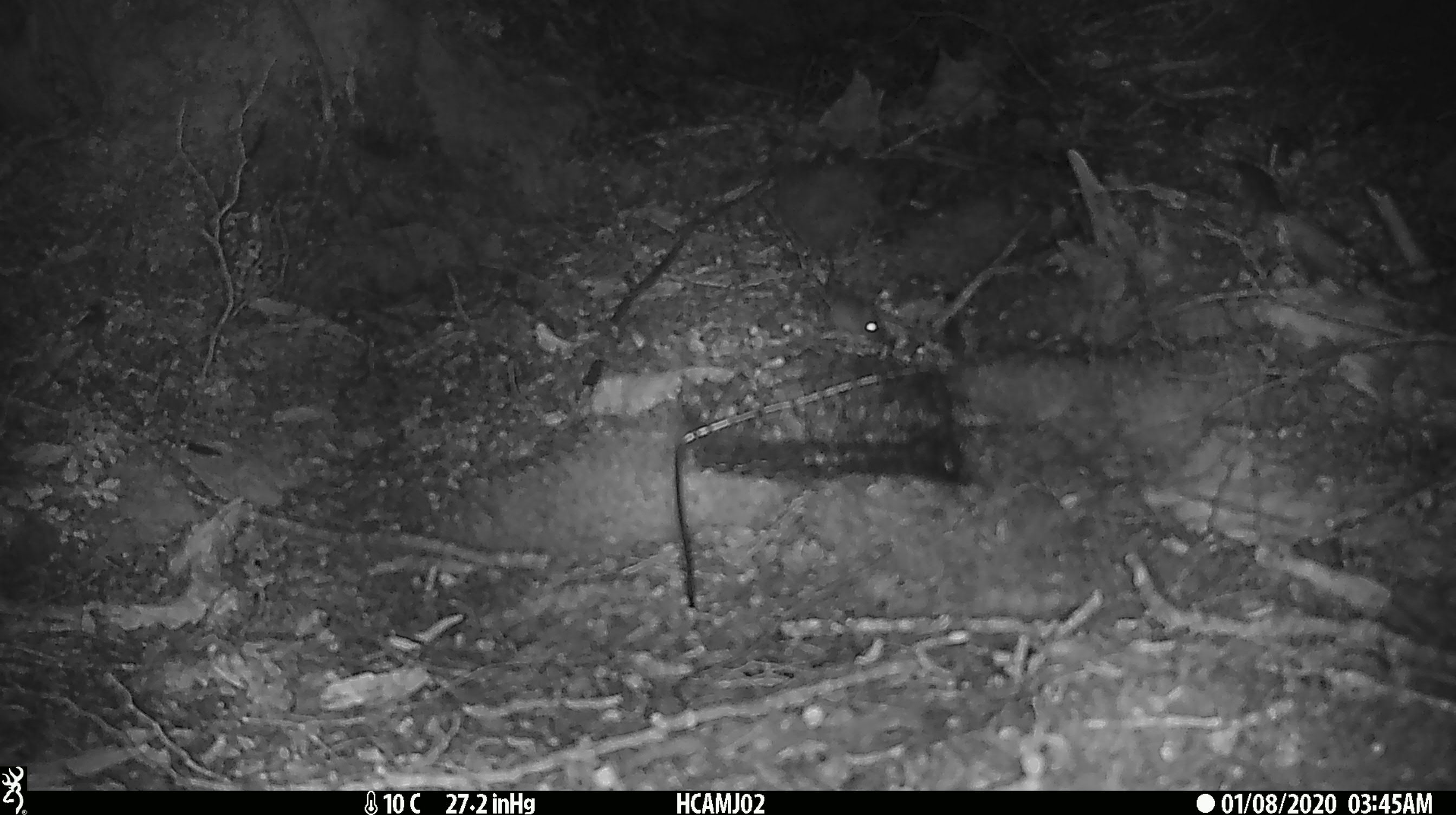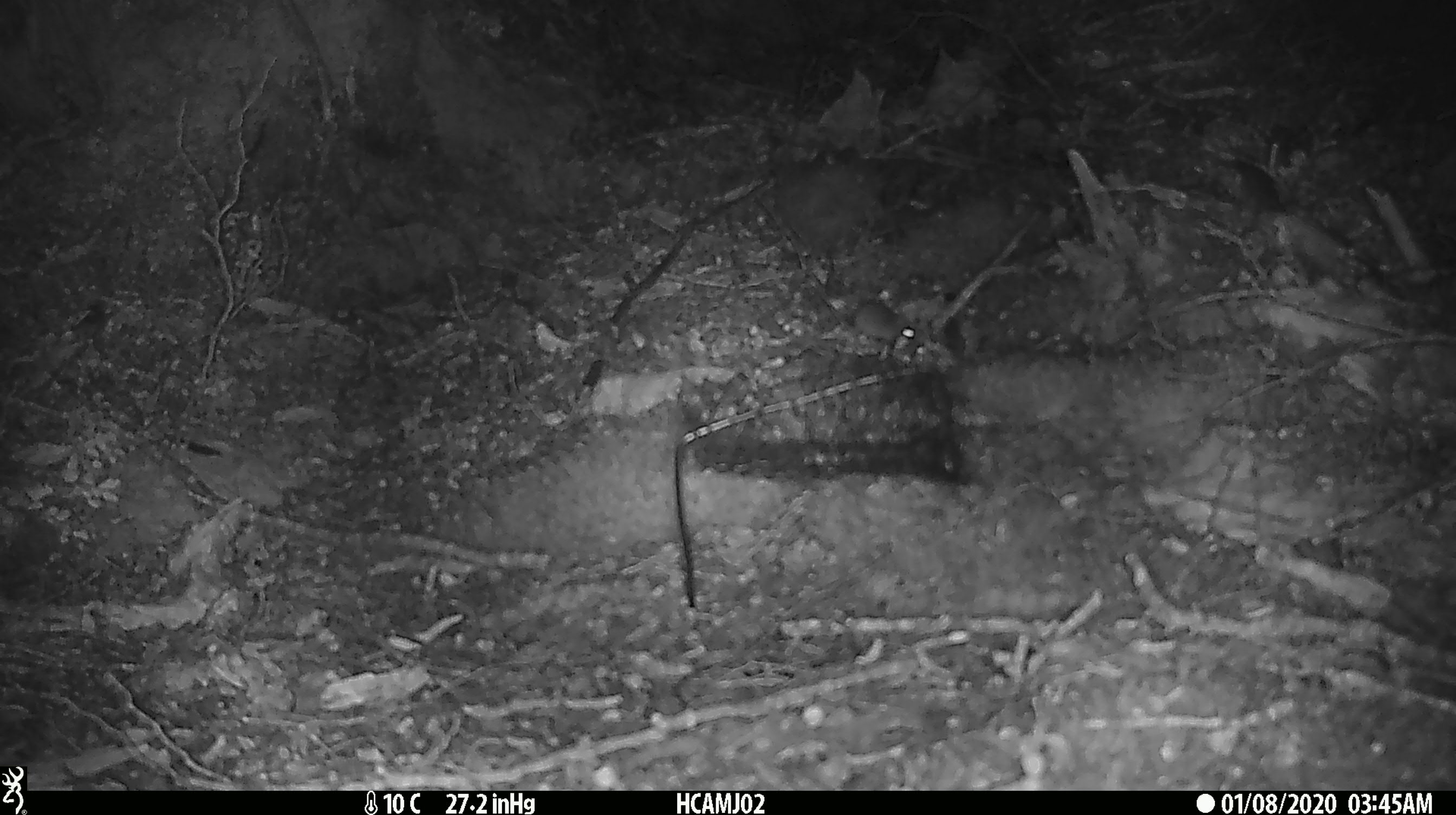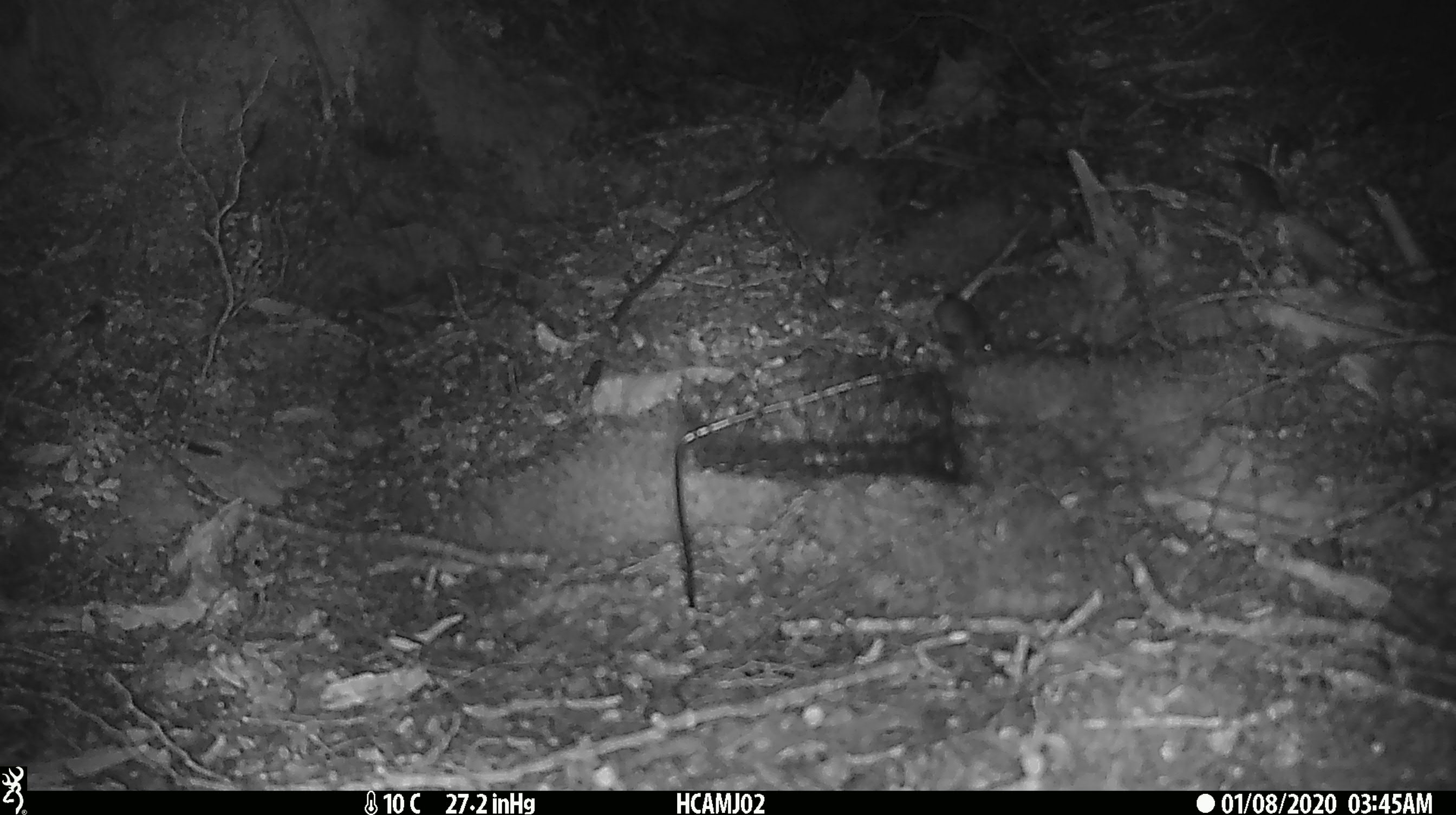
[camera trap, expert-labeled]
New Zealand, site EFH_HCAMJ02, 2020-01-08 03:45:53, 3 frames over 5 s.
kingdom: Animalia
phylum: Chordata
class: Mammalia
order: Rodentia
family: Muridae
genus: Mus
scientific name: Mus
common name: mouse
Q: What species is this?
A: Mouse (Mus).